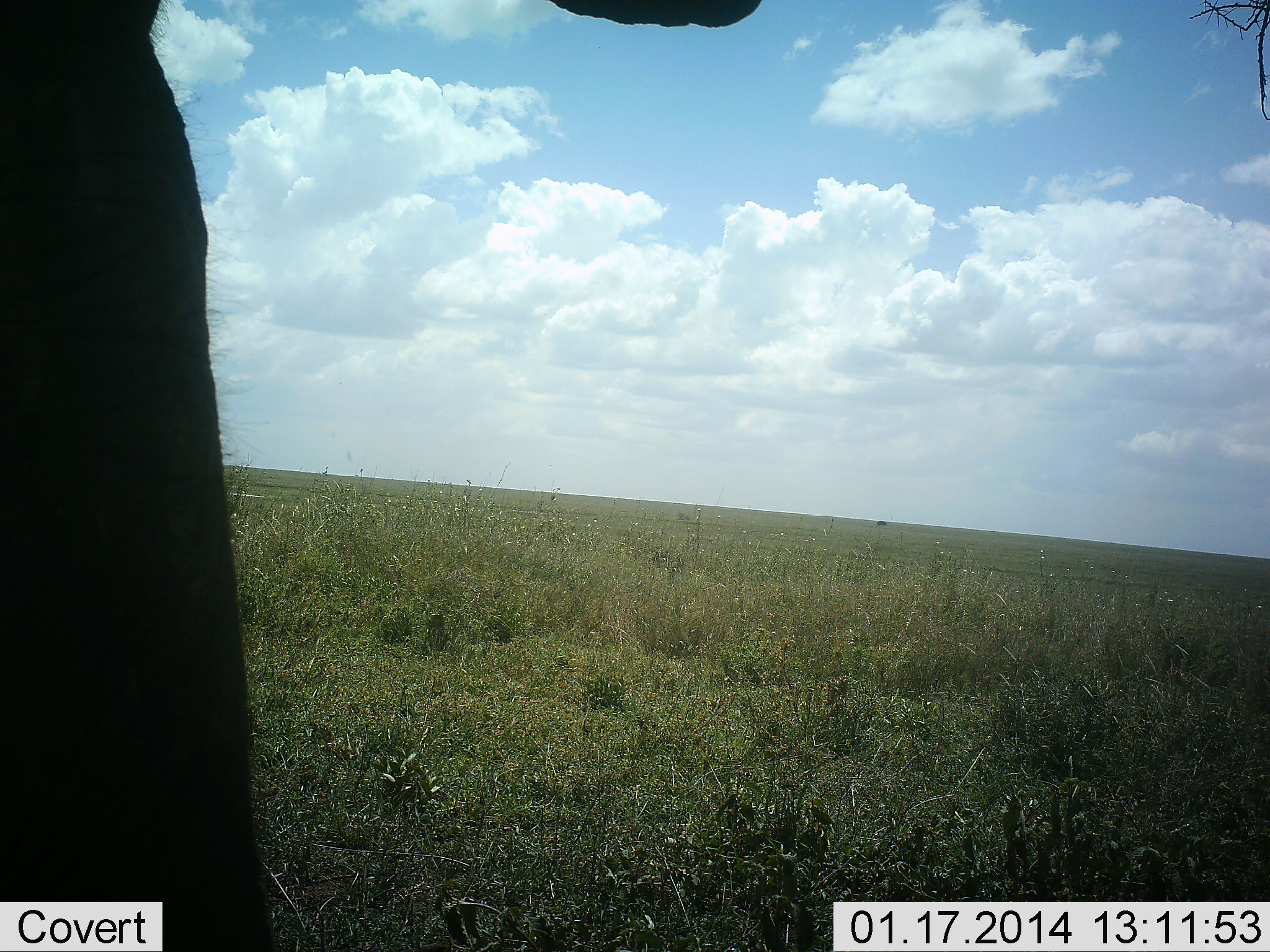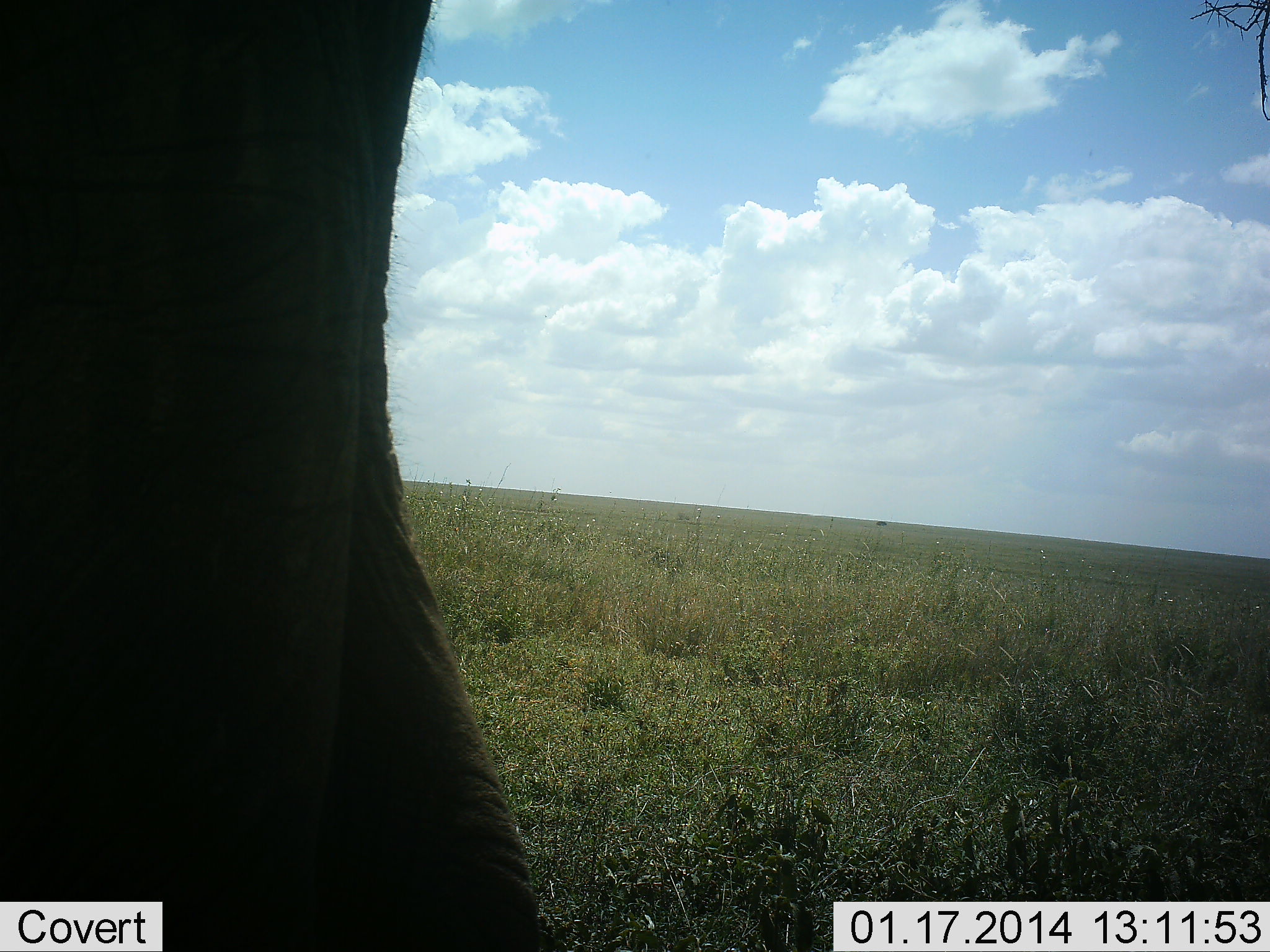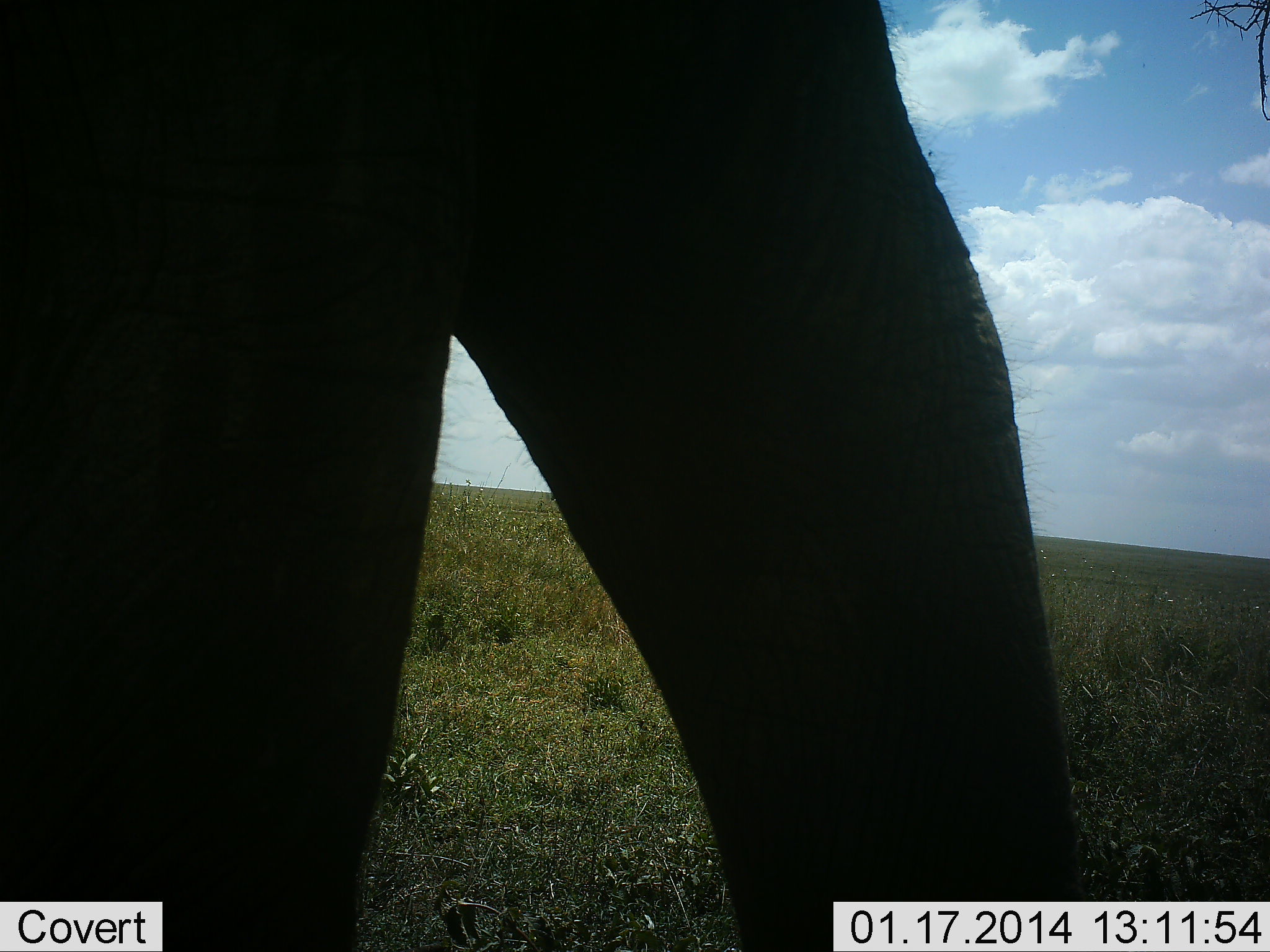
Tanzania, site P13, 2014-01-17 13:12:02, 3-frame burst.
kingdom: Animalia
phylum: Chordata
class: Mammalia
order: Proboscidea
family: Elephantidae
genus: Loxodonta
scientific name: Loxodonta africana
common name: african bush elephant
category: elephant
Elephant (african bush elephant) (Loxodonta africana), count 1. Behavior (volunteer vote fractions): standing 30%, resting 0%, moving 70%, interacting 0%. Young present (vote fraction): 0%. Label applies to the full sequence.